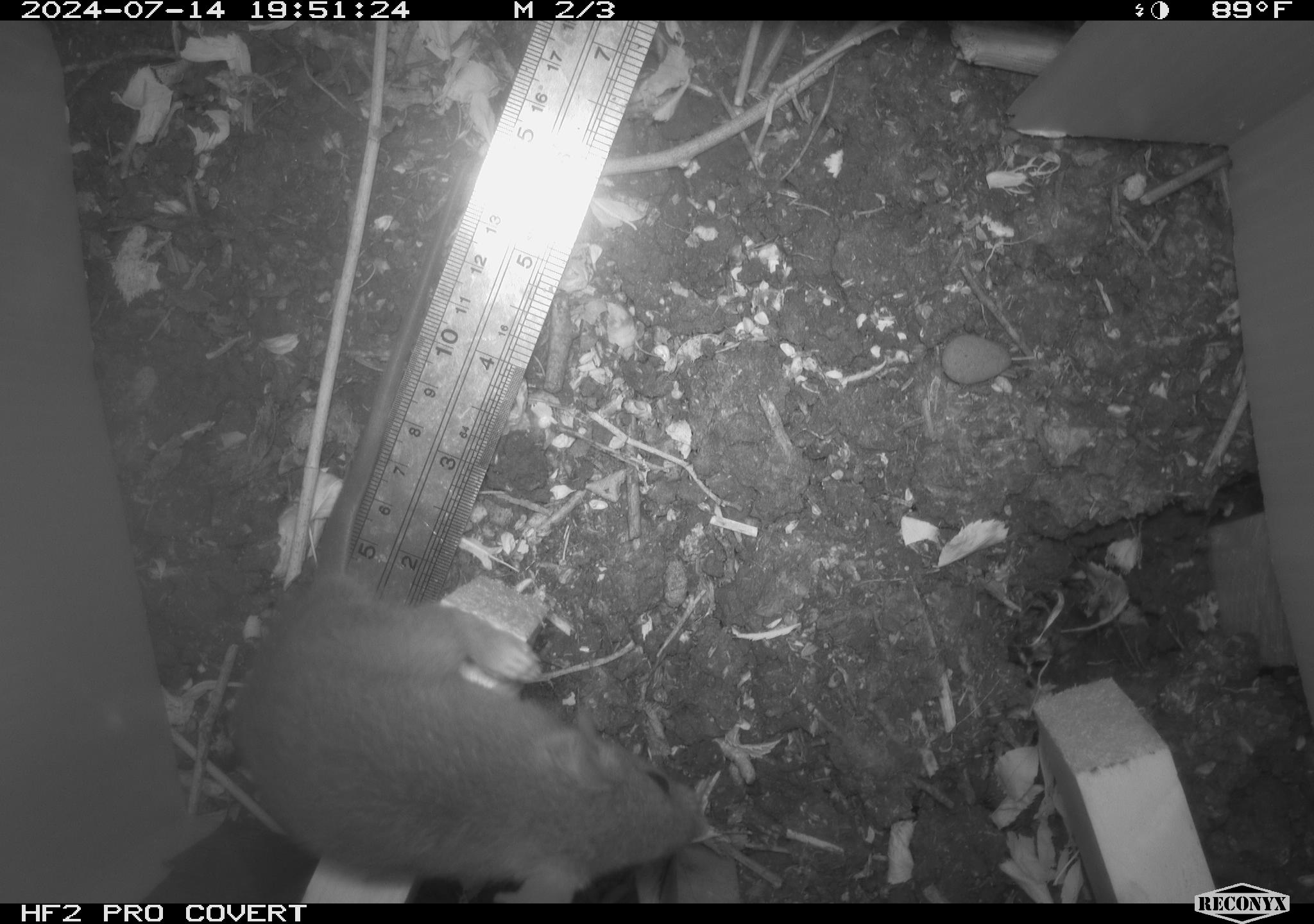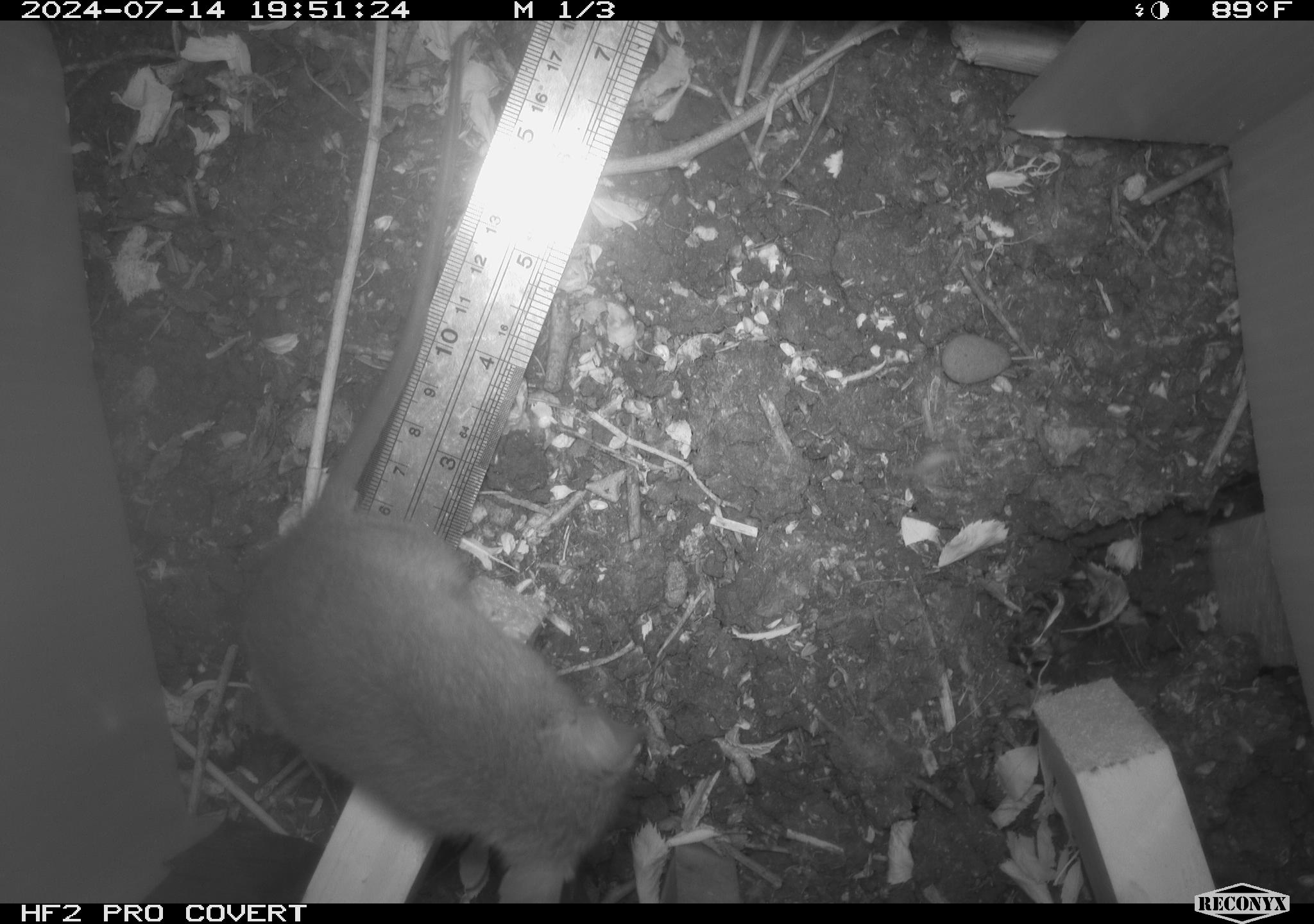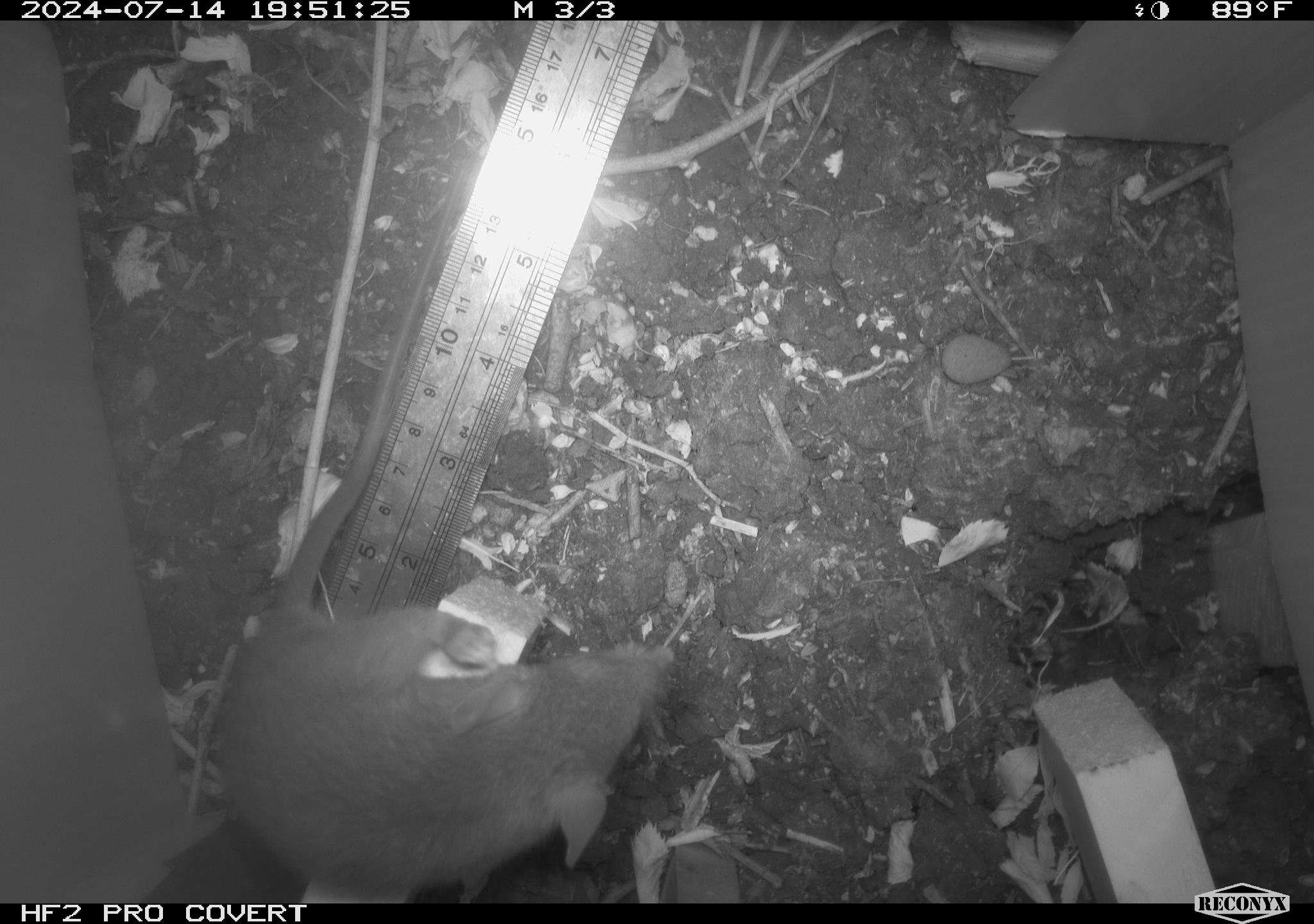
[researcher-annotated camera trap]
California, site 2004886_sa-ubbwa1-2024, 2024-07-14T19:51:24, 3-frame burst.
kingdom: Animalia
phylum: Chordata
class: Mammalia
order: Rodentia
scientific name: Rodentia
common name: woodrat or rat or mouse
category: woodrat or rat or mouse species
Woodrat or rat or mouse species (woodrat or rat or mouse) (Rodentia).